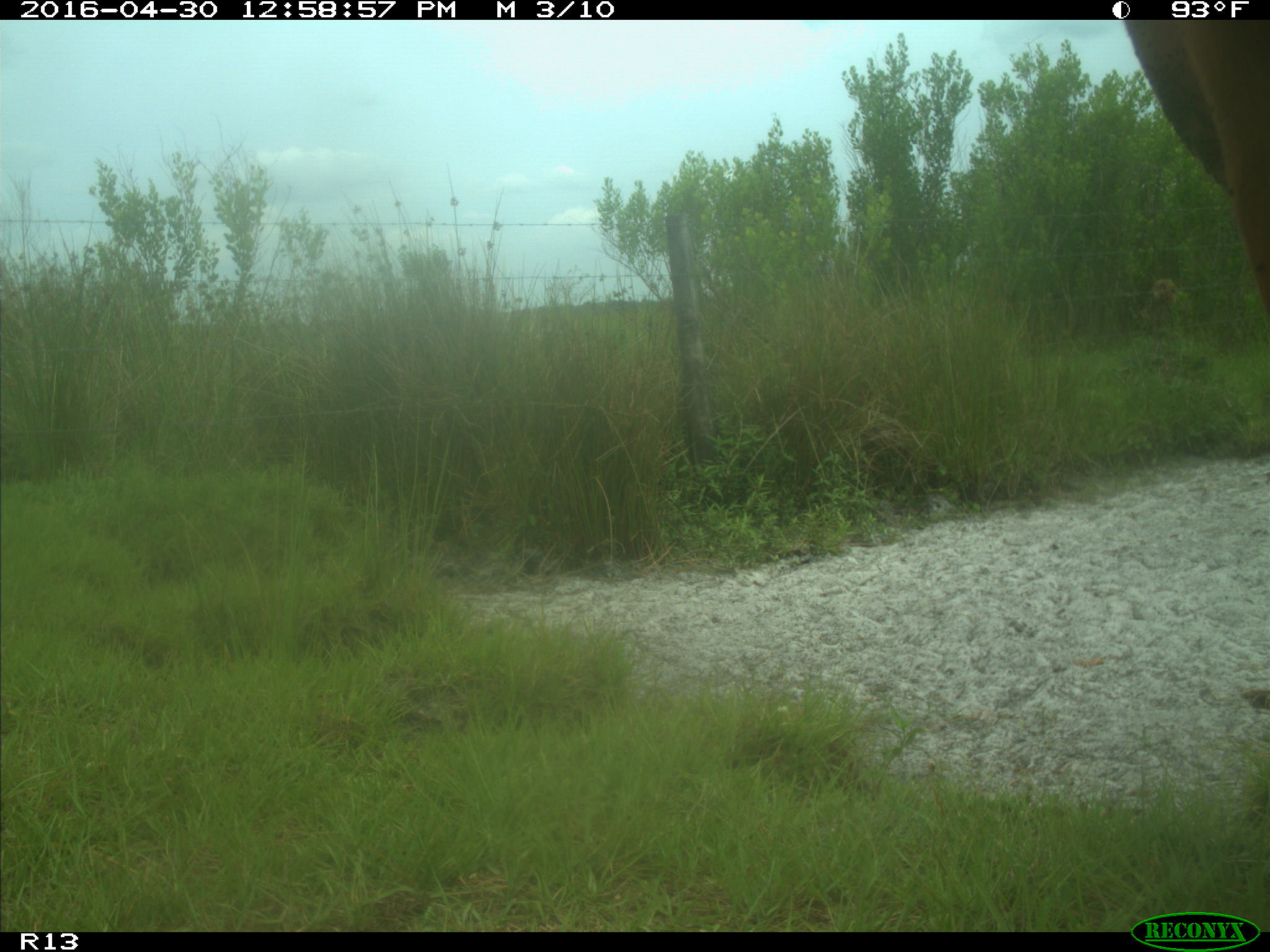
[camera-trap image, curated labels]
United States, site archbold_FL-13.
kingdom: Animalia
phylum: Chordata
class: Mammalia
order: Artiodactyla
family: Bovidae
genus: Bos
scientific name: Bos taurus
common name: domestic cow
Bos taurus (domestic cow).